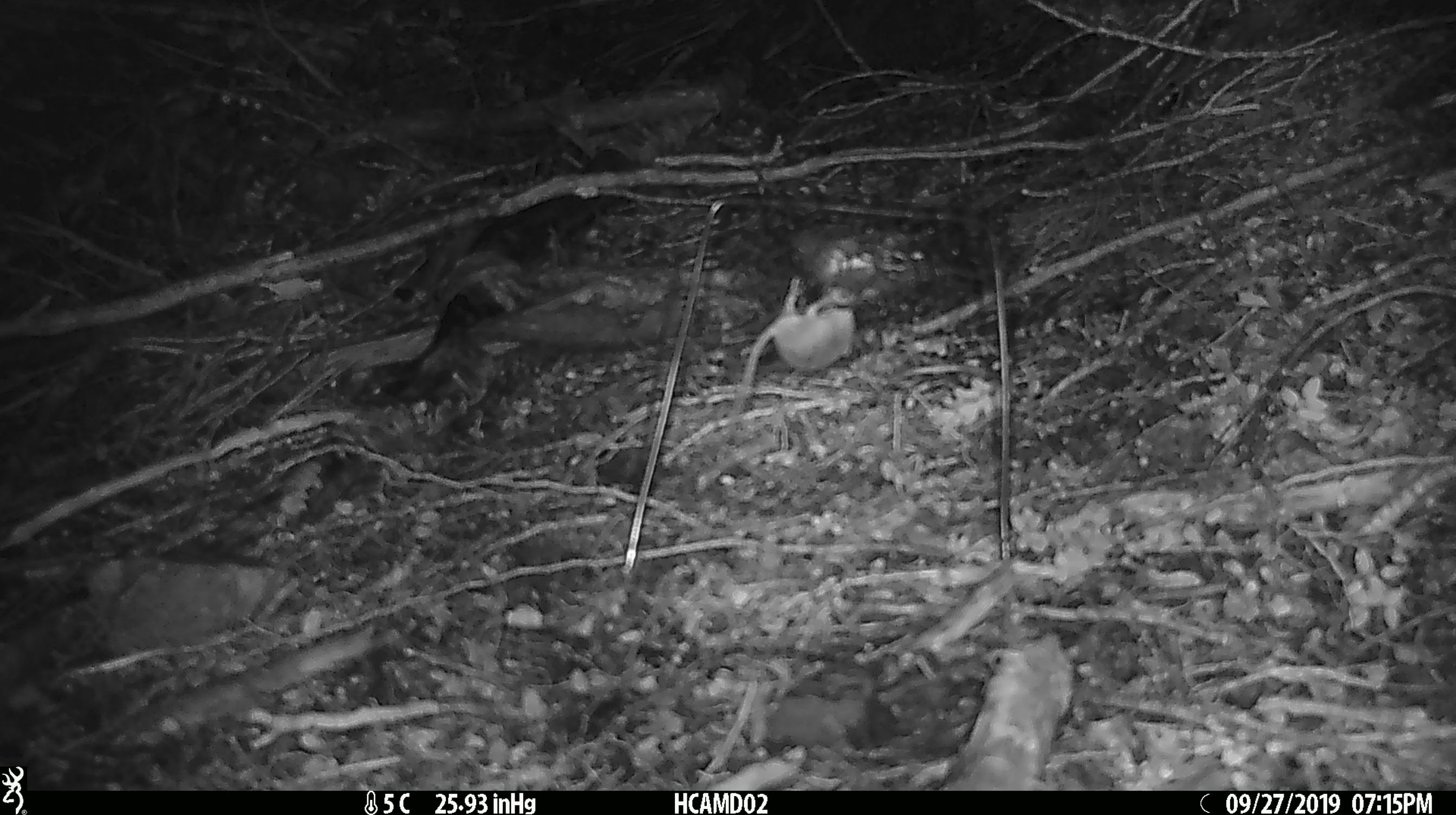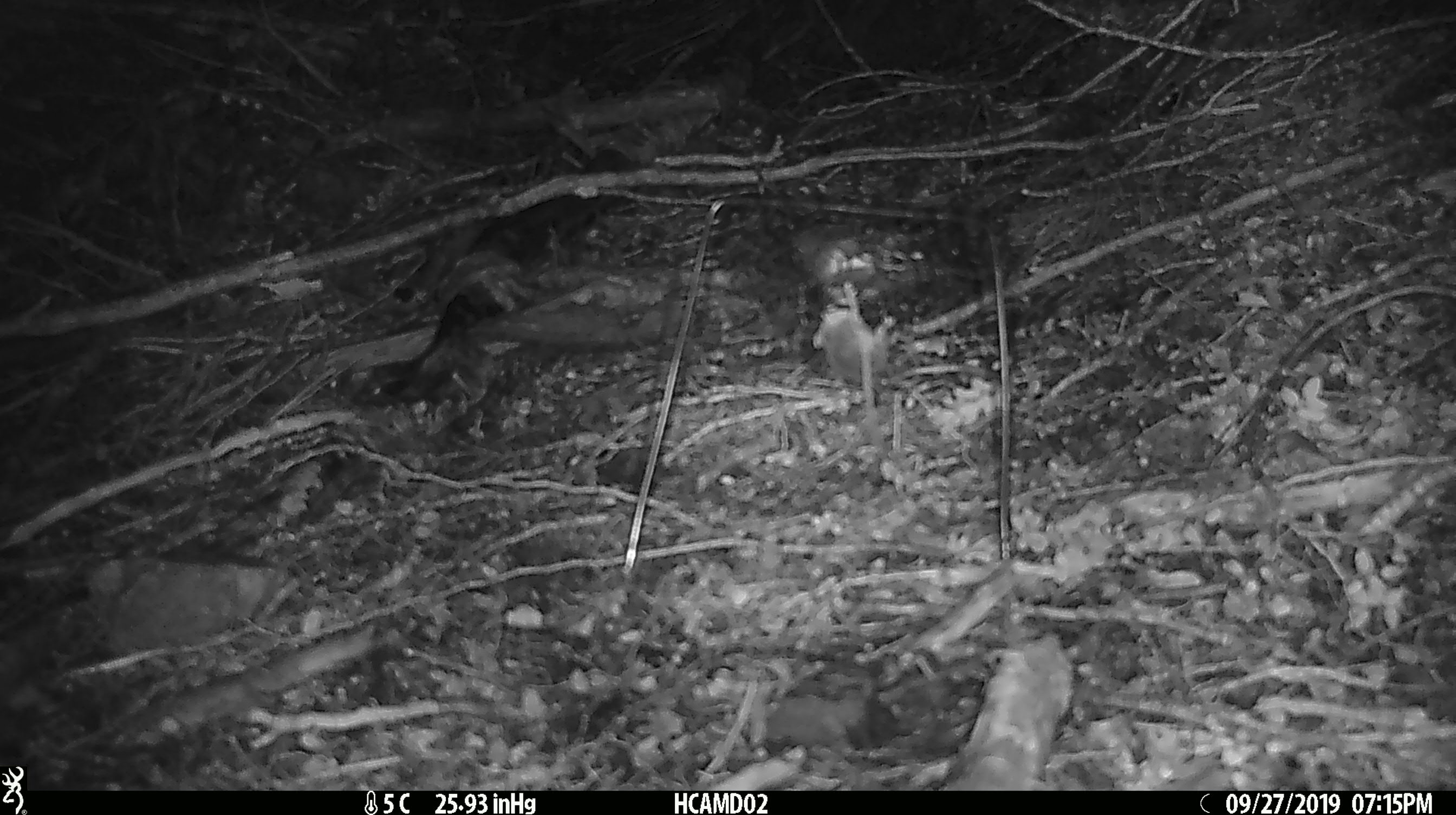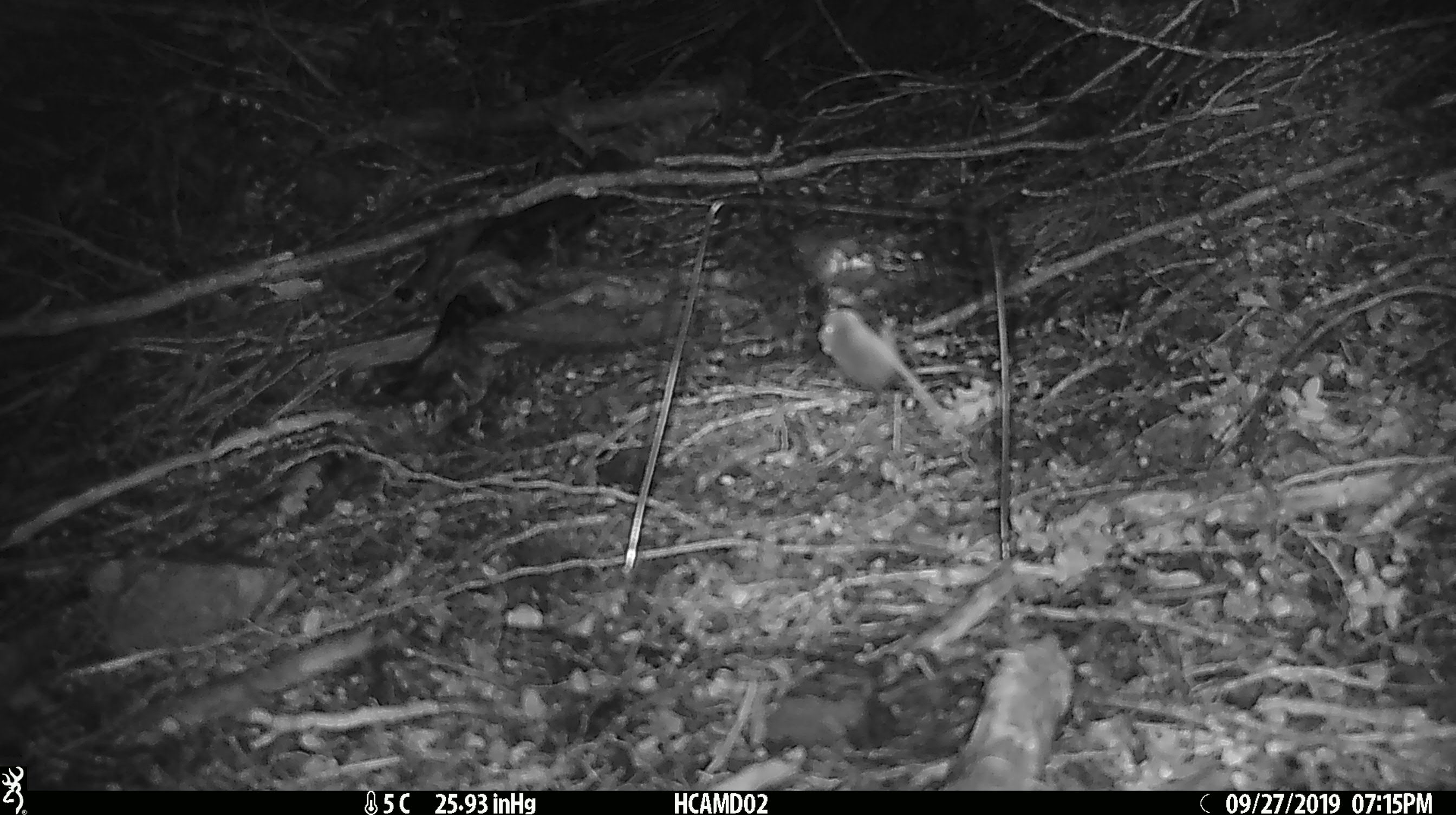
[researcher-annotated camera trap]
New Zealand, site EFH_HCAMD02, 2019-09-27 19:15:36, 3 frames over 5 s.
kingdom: Animalia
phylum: Chordata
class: Mammalia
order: Rodentia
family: Muridae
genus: Mus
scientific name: Mus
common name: mouse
Mouse (Mus).